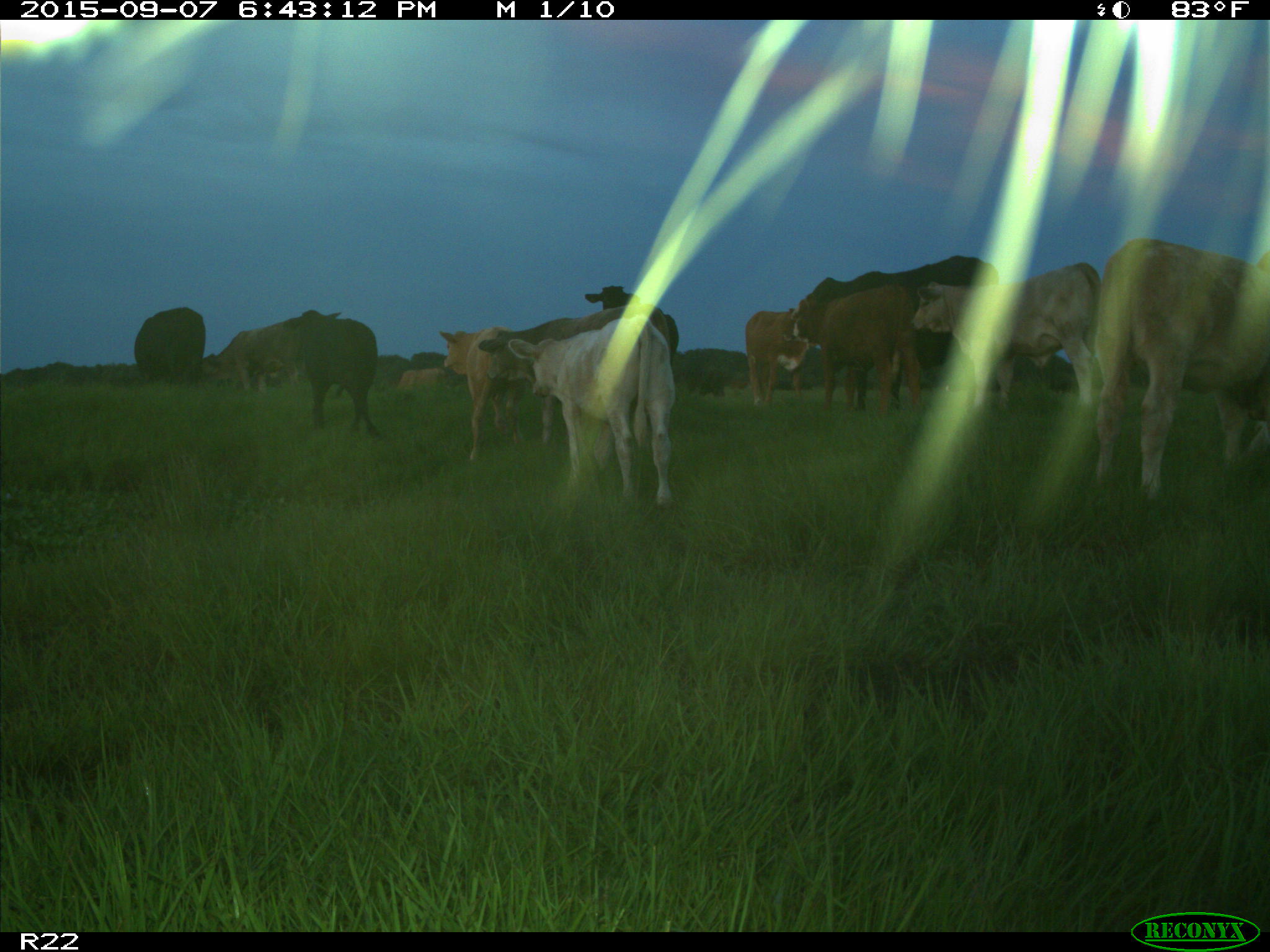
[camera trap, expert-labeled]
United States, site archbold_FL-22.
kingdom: Animalia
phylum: Chordata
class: Mammalia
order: Artiodactyla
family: Bovidae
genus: Bos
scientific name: Bos taurus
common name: domestic cow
Bos taurus (domestic cow).